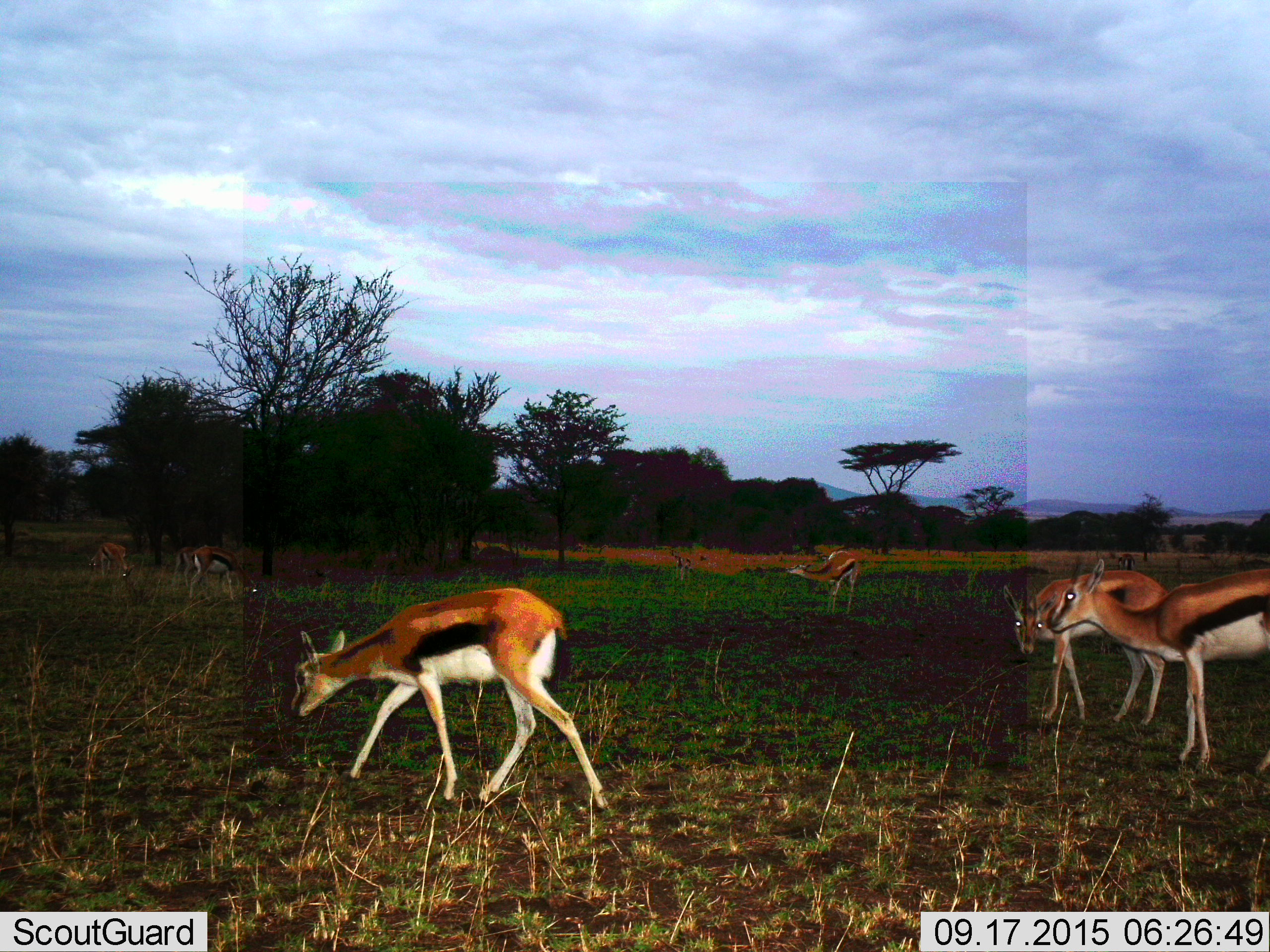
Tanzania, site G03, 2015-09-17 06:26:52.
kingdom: Animalia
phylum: Chordata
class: Mammalia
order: Artiodactyla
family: Bovidae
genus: Eudorcas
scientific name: Eudorcas thomsonii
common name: thomson's gazelle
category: gazellethomsons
Gazellethomsons (thomson's gazelle) (Eudorcas thomsonii), count 7. Behavior (volunteer vote fractions): standing 75%, resting 0%, moving 69%, interacting 6%. Young present (vote fraction): 6%. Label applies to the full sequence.